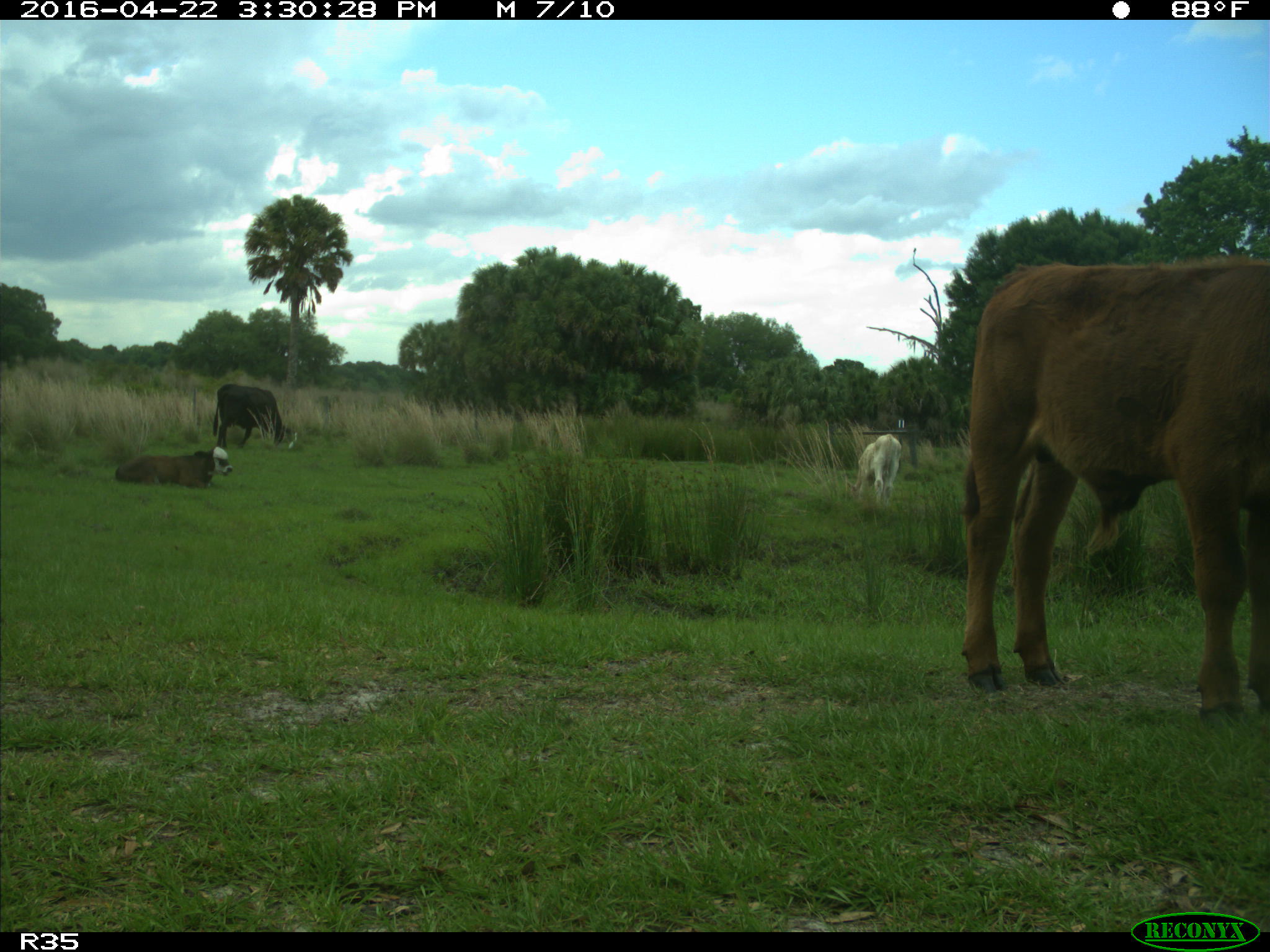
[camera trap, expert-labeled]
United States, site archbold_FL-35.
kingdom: Animalia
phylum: Chordata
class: Mammalia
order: Artiodactyla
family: Bovidae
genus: Bos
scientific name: Bos taurus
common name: domestic cow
Bos taurus (domestic cow).